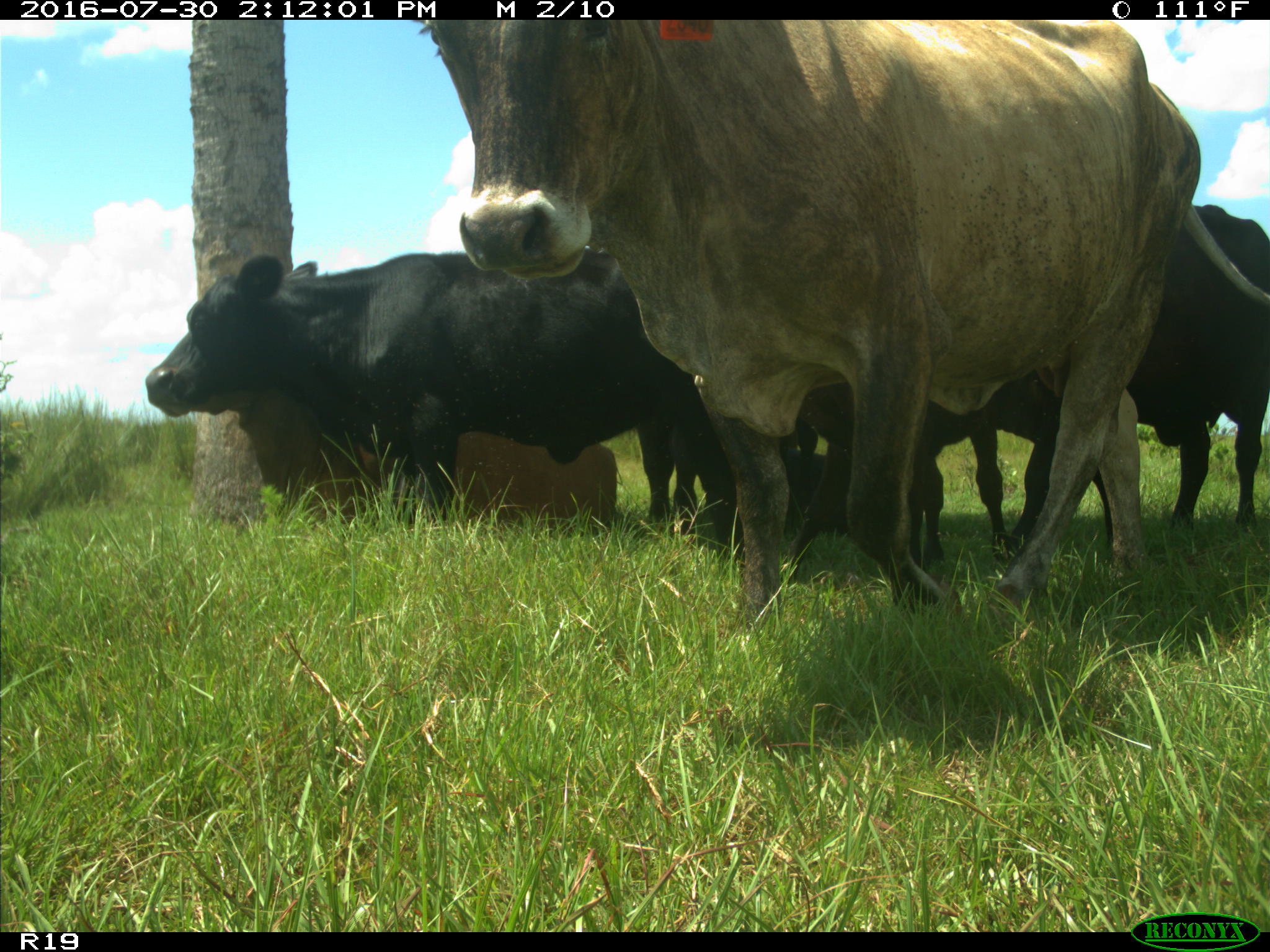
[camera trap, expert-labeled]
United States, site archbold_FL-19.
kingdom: Animalia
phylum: Chordata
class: Mammalia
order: Artiodactyla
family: Bovidae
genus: Bos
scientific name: Bos taurus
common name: domestic cow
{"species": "Bos taurus (domestic cow)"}